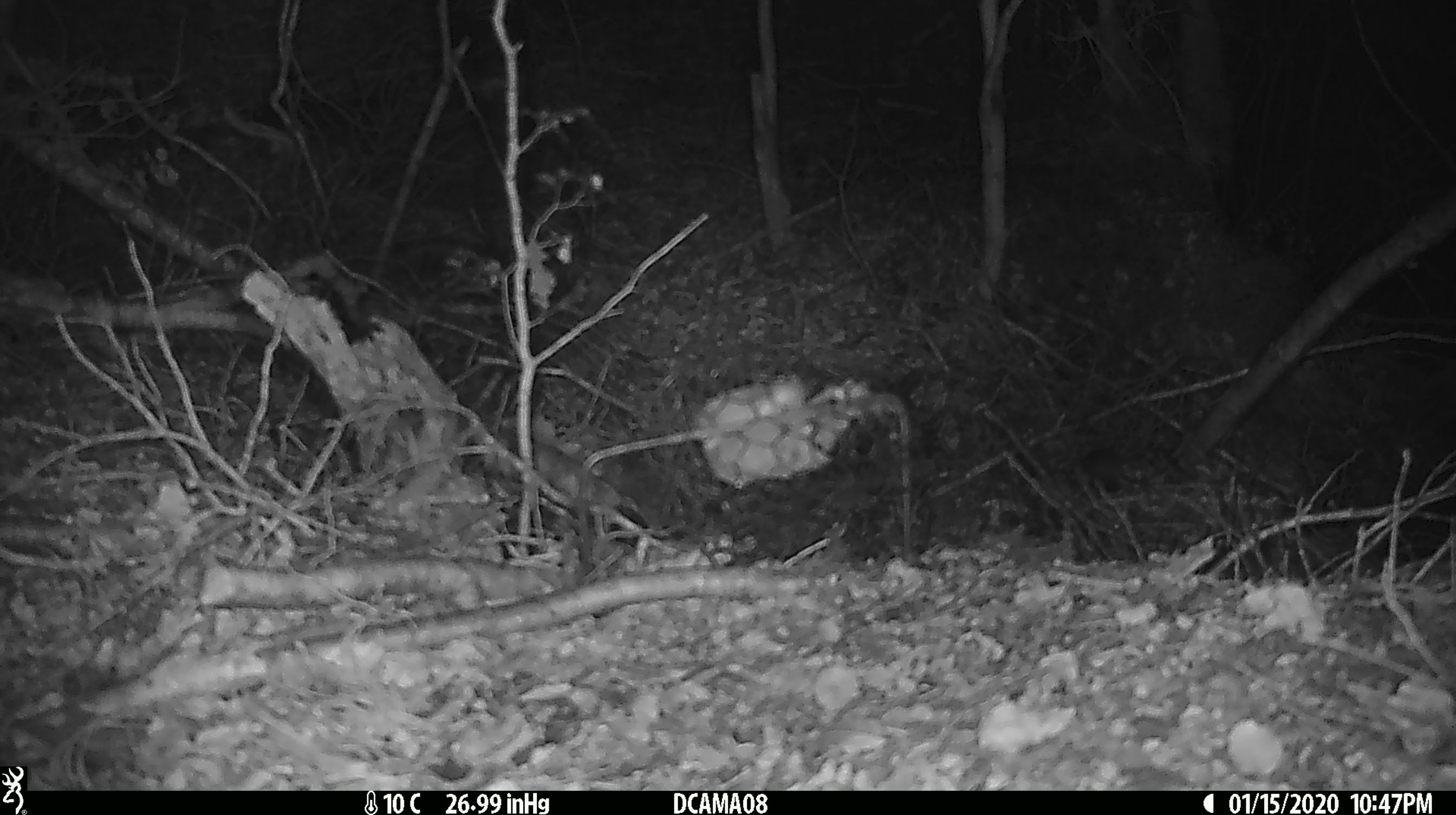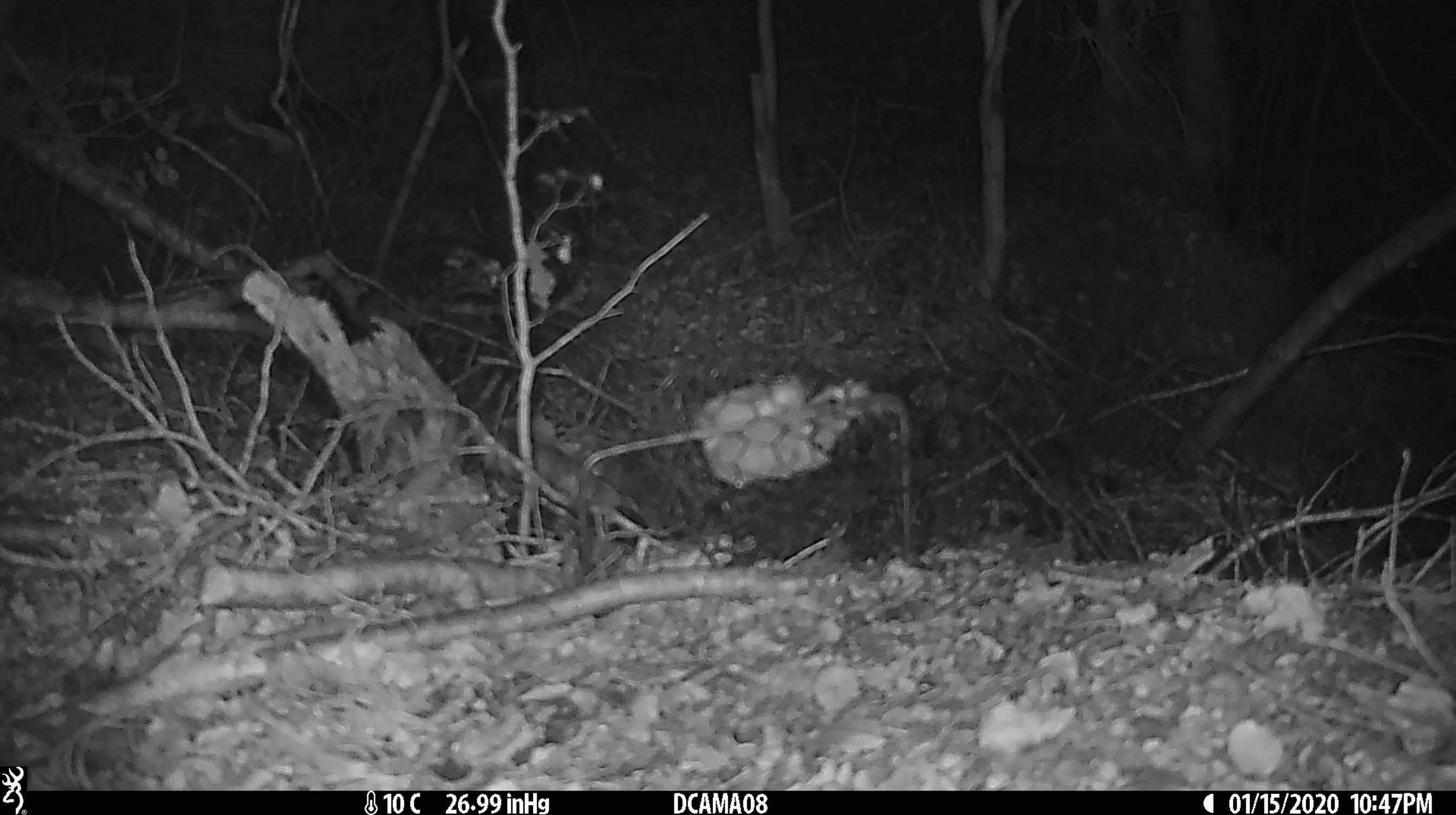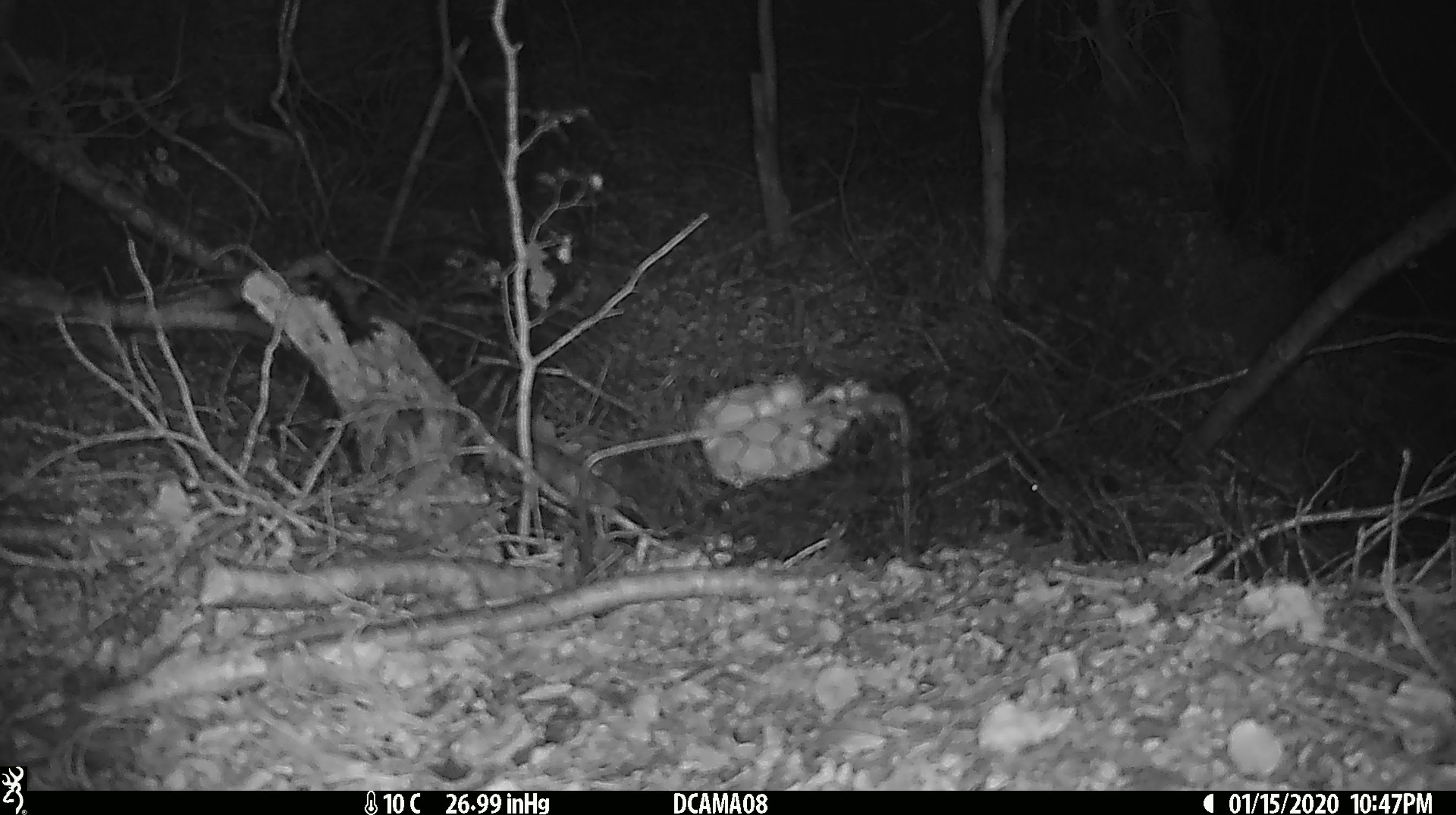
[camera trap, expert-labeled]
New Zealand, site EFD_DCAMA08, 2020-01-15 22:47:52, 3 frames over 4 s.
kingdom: Animalia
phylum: Chordata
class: Mammalia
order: Rodentia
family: Muridae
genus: Mus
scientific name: Mus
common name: mouse